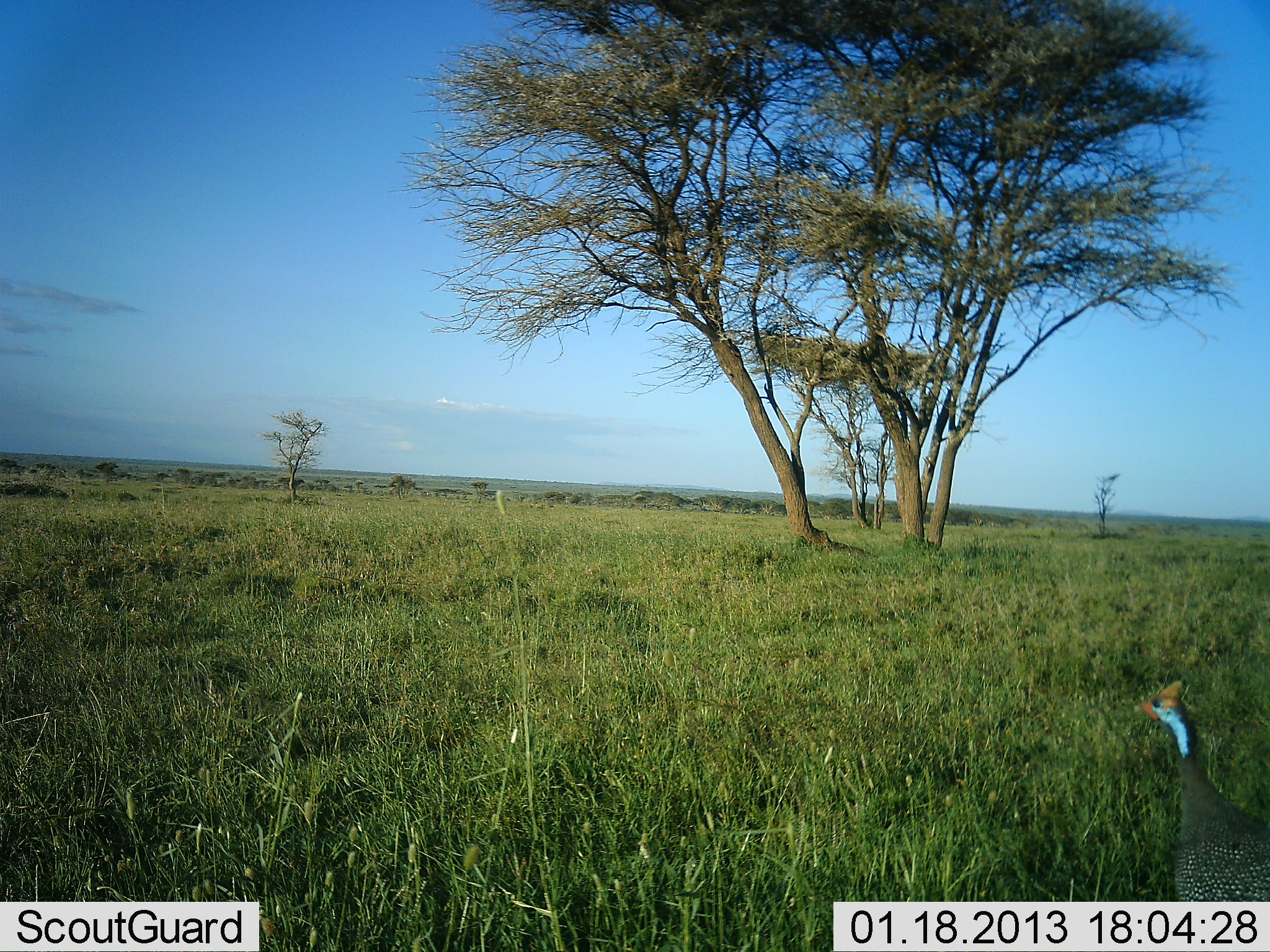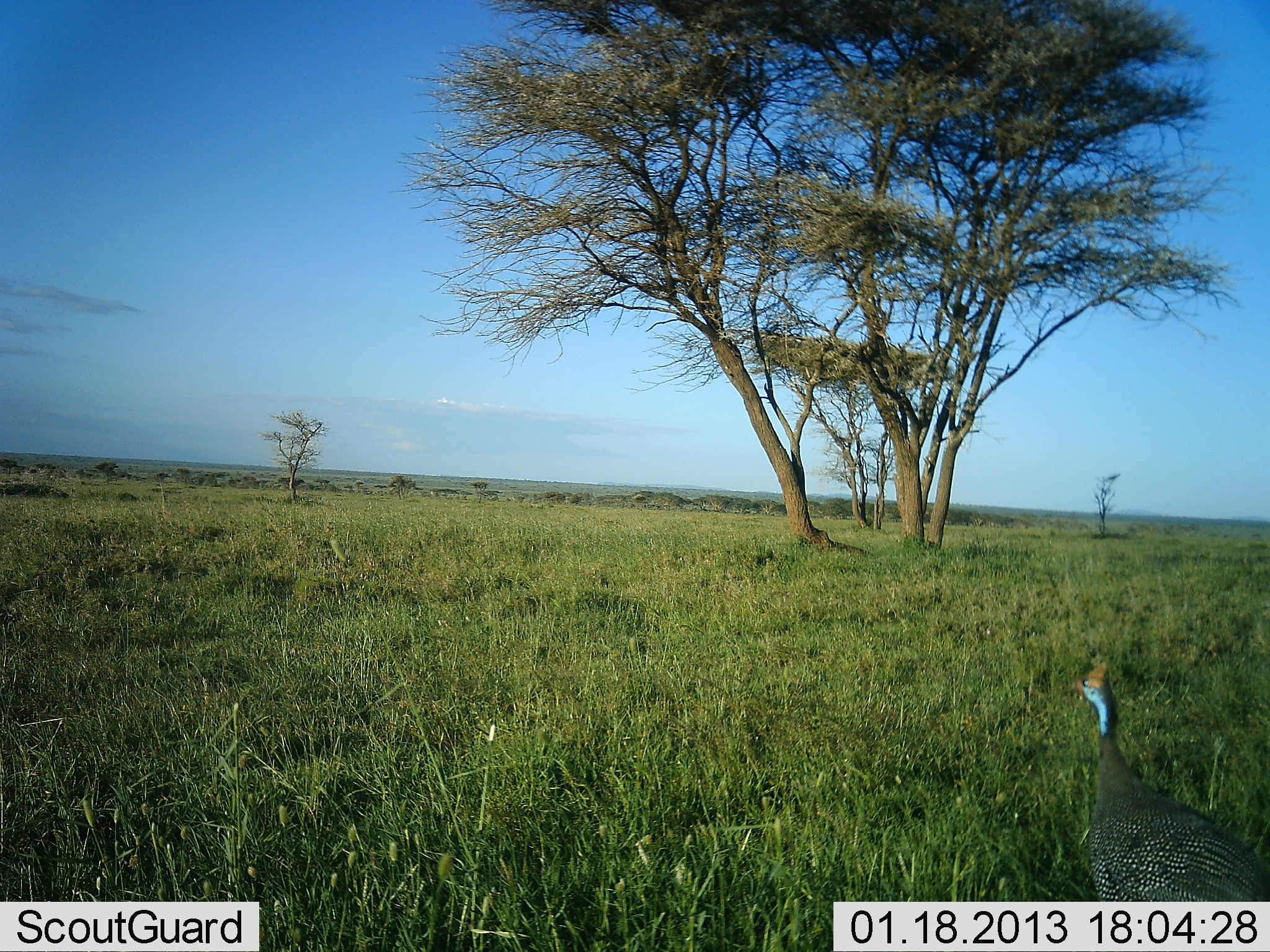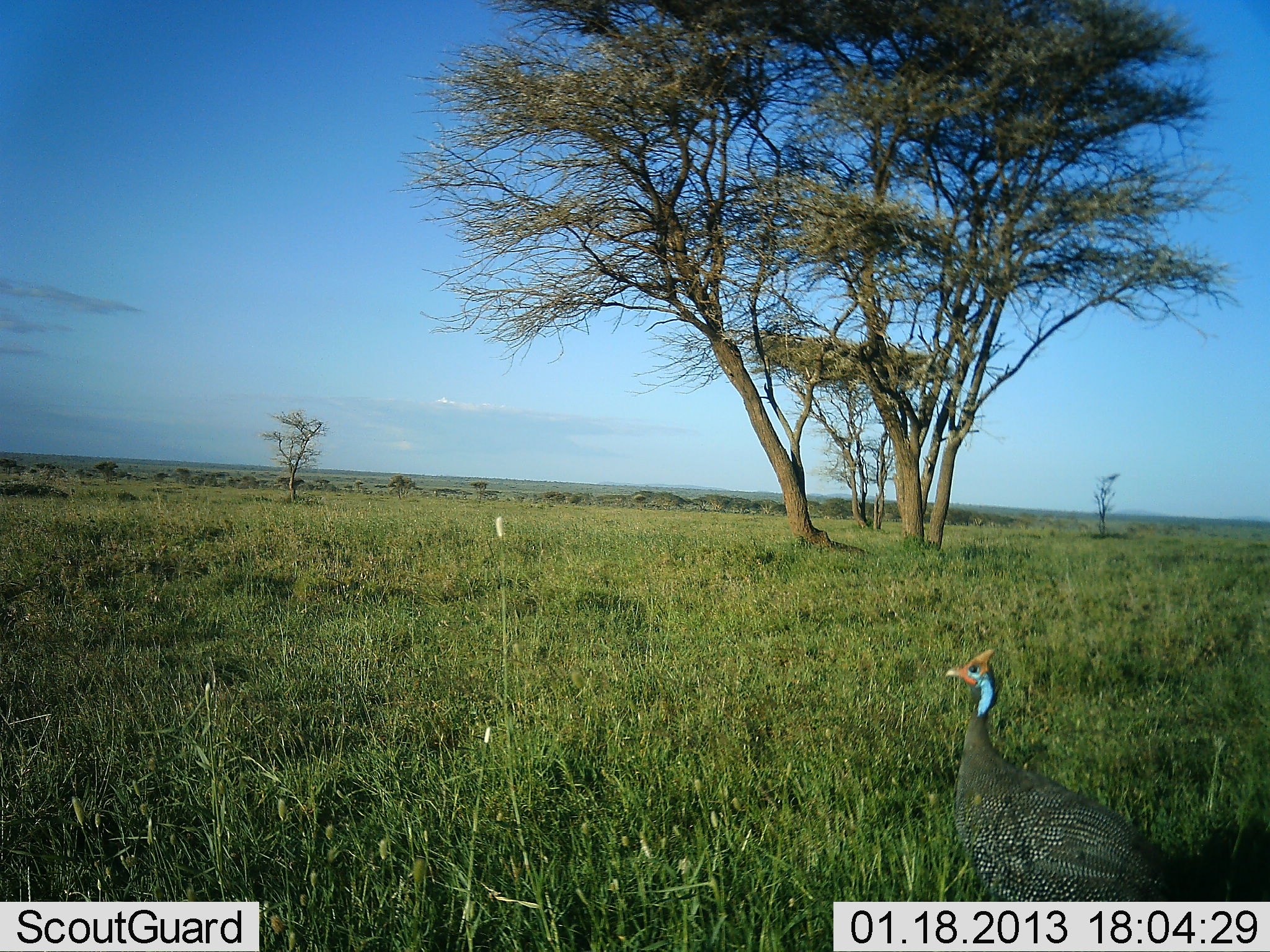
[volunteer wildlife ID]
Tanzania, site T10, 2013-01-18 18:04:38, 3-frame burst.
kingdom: Animalia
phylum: Chordata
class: Aves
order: Galliformes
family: Numididae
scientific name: Numididae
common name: guinea fowl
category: guineafowl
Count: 1.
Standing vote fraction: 12%.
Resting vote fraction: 0%.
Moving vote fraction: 88%.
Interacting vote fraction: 0%.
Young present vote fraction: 0%.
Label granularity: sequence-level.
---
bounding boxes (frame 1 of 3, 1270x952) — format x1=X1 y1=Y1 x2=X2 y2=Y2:
animal: x1=1124 y1=678 x2=1270 y2=952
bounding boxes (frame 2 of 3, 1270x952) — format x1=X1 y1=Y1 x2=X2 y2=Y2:
animal: x1=1056 y1=660 x2=1270 y2=952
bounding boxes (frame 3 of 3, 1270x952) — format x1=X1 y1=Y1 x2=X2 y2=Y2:
animal: x1=945 y1=648 x2=1197 y2=952